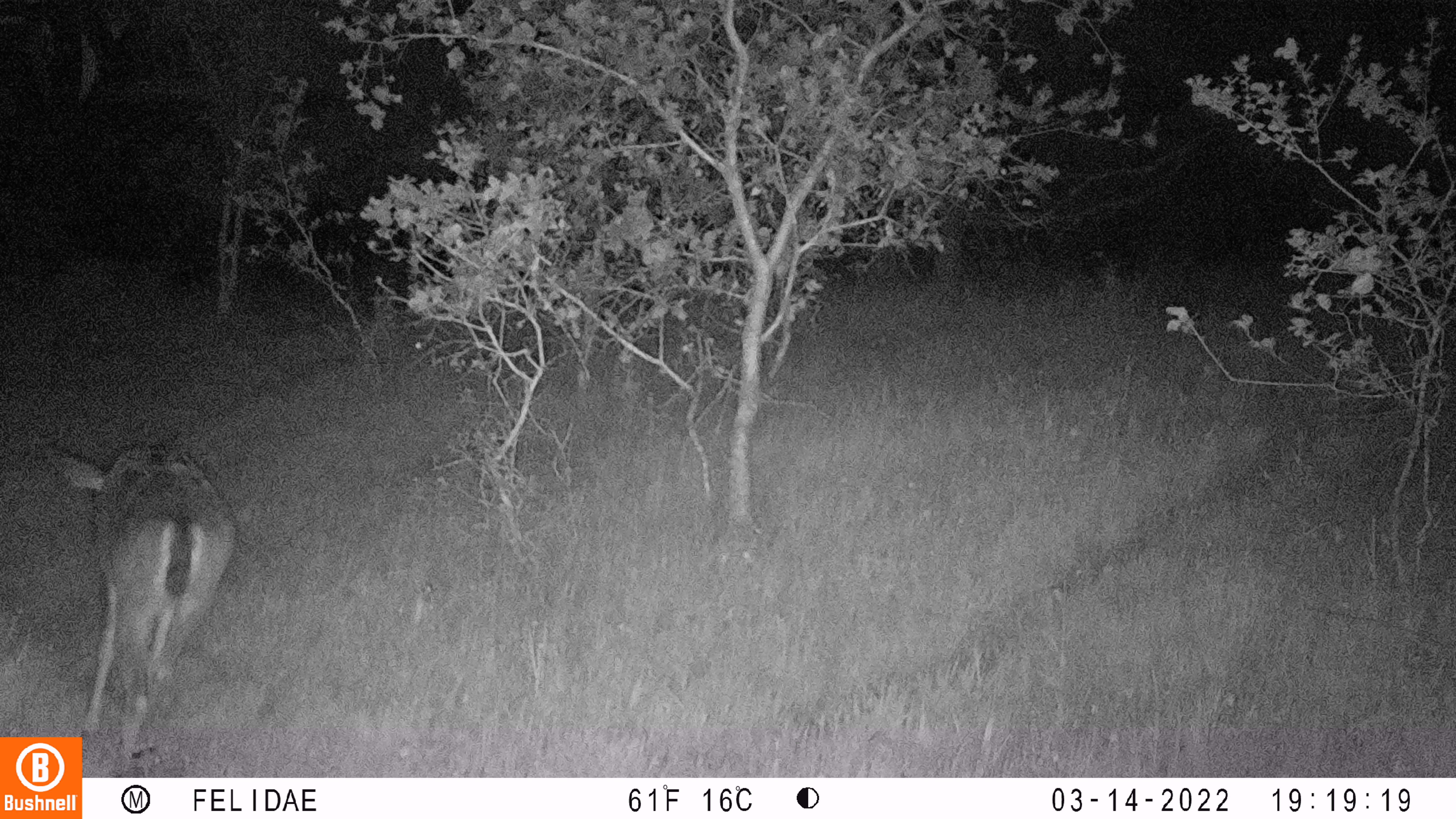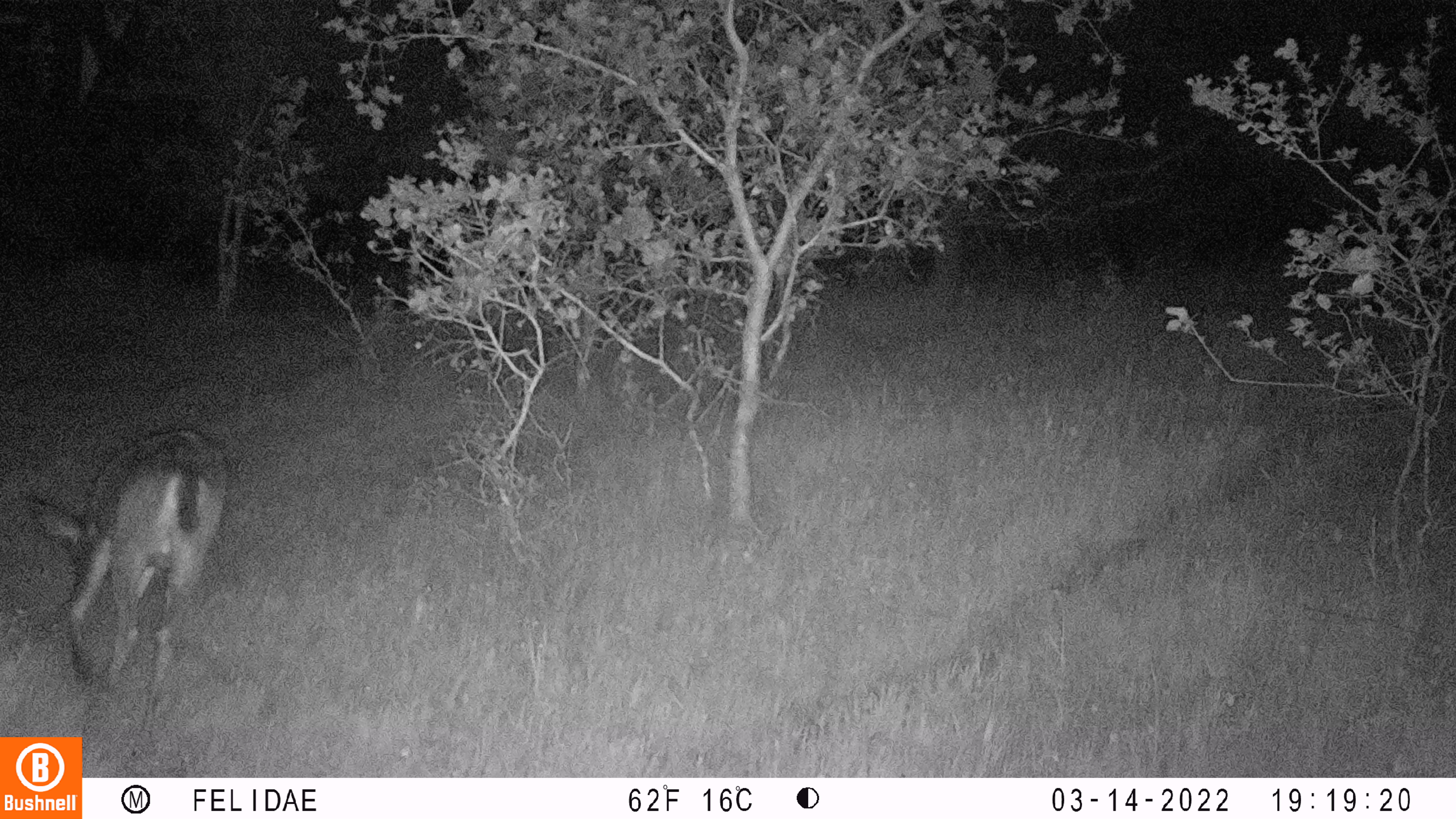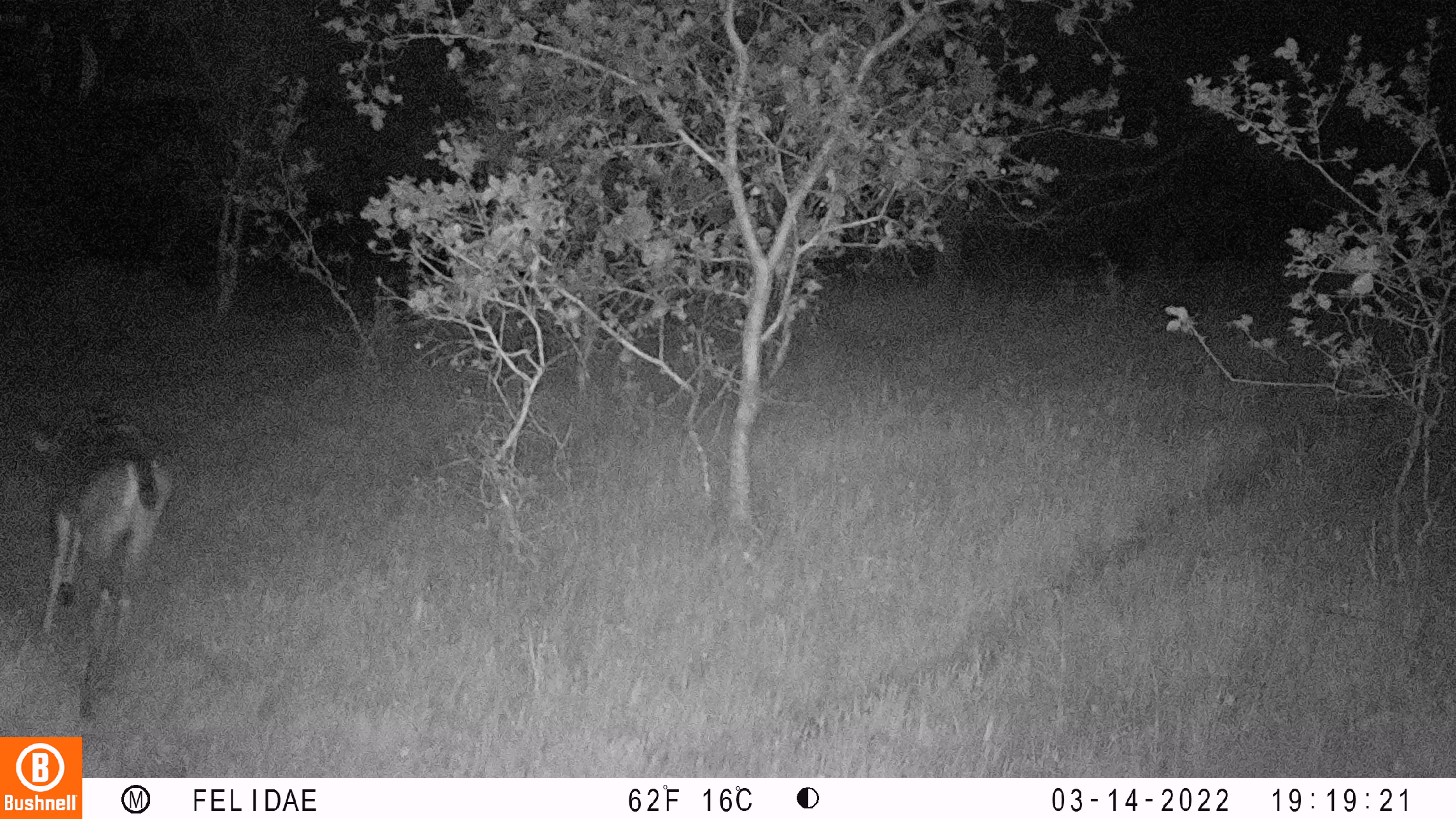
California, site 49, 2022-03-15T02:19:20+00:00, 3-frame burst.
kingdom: Animalia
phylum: Chordata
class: Mammalia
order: Artiodactyla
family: Cervidae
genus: Odocoileus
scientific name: Odocoileus hemionus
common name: mule deer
Mule deer (Odocoileus hemionus).